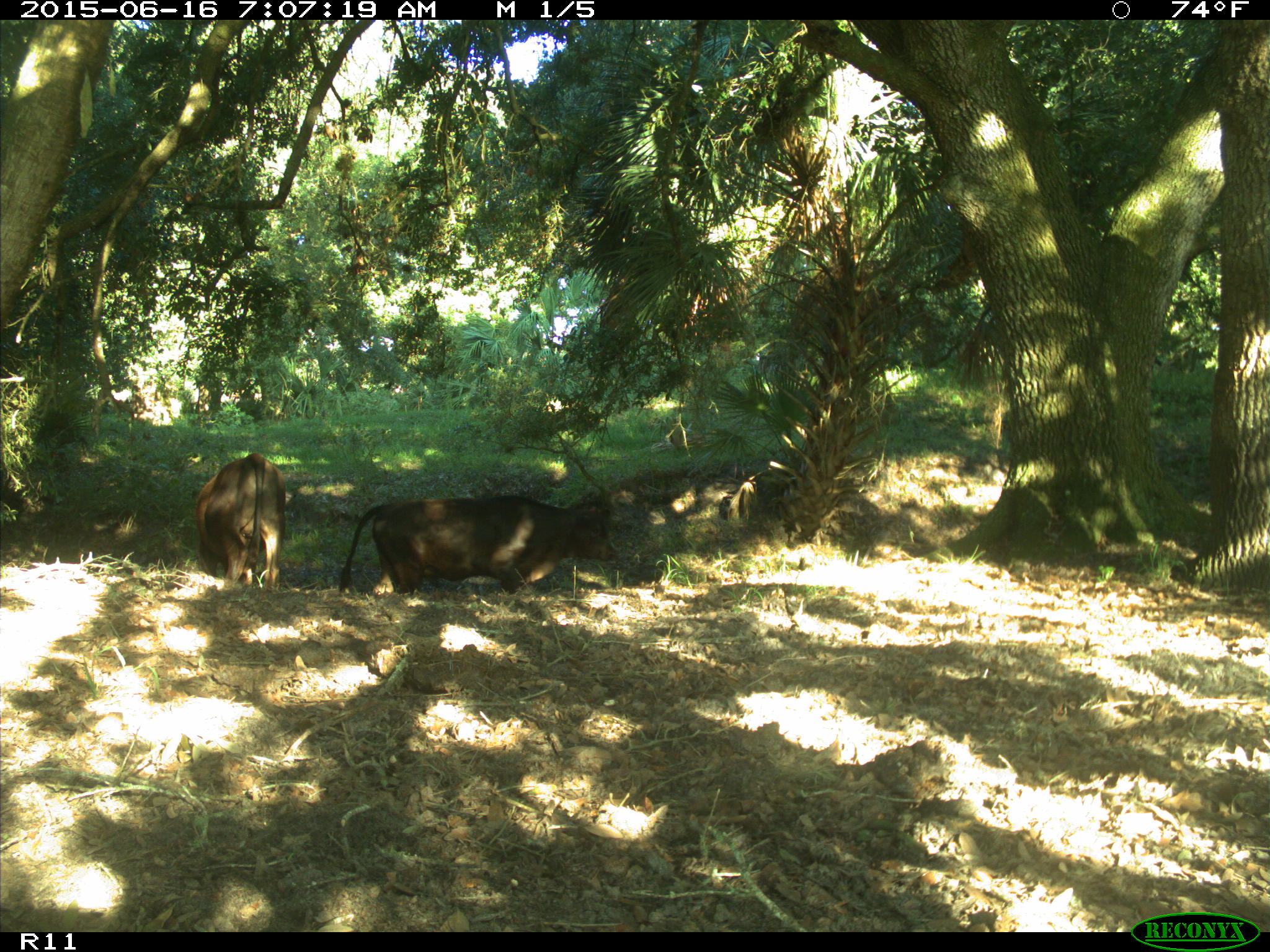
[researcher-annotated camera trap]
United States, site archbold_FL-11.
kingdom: Animalia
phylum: Chordata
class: Mammalia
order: Artiodactyla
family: Bovidae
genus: Bos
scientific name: Bos taurus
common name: domestic cow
Bos taurus (domestic cow).